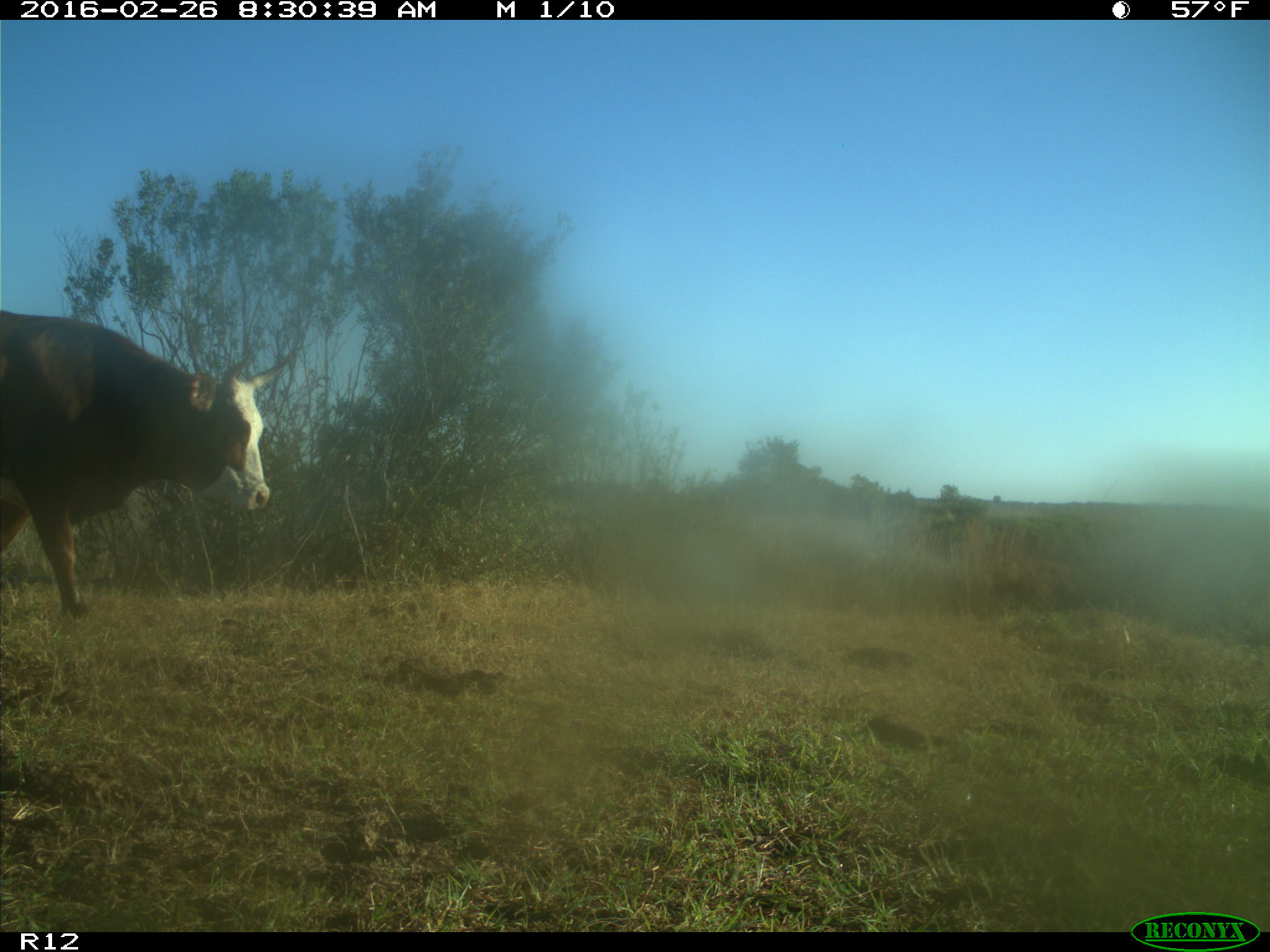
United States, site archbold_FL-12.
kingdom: Animalia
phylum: Chordata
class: Mammalia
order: Artiodactyla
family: Bovidae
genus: Bos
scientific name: Bos taurus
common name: domestic cow